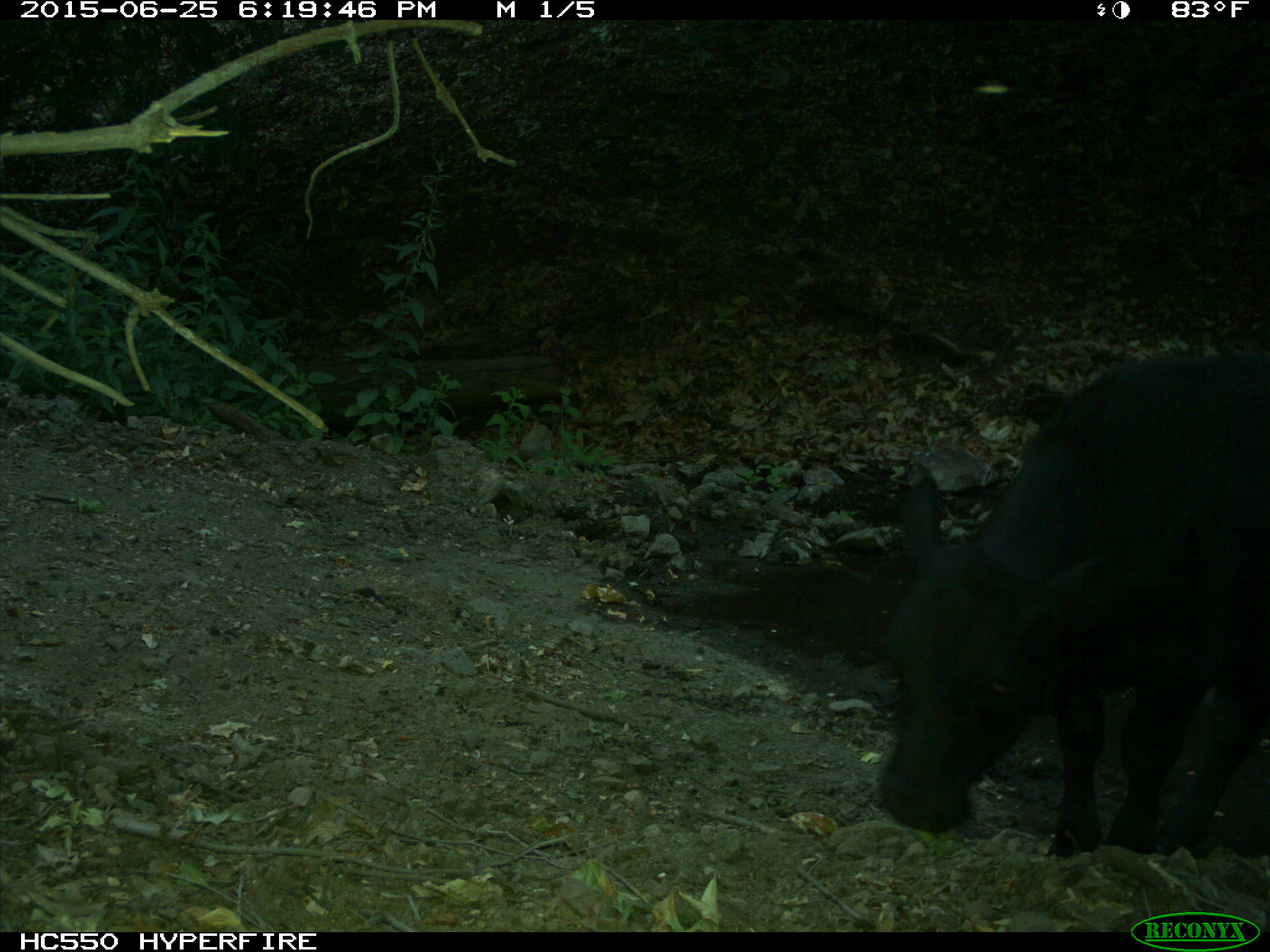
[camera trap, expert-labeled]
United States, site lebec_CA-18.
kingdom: Animalia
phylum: Chordata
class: Mammalia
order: Artiodactyla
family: Bovidae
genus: Bos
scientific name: Bos taurus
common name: domestic cow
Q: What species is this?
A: Bos taurus (domestic cow).